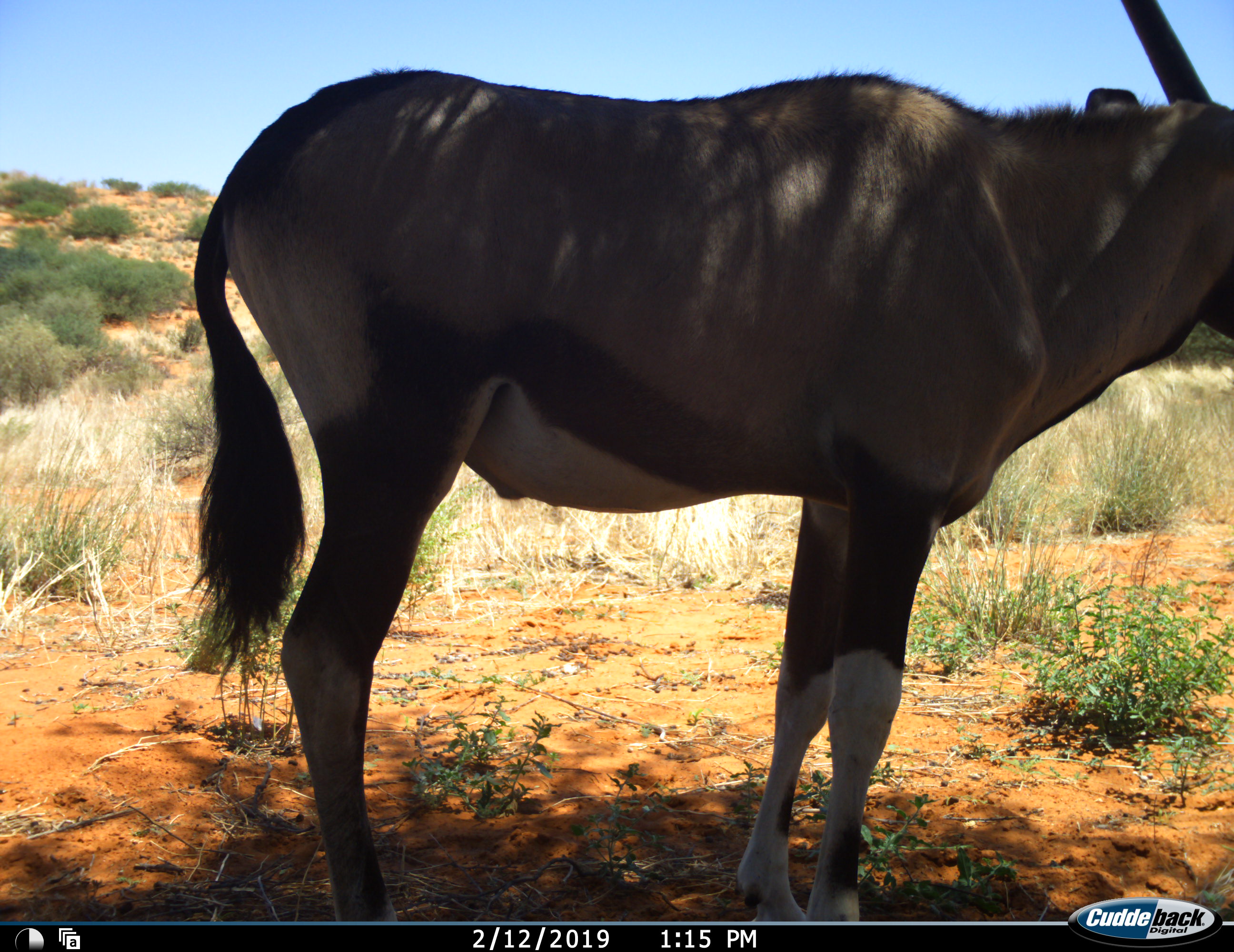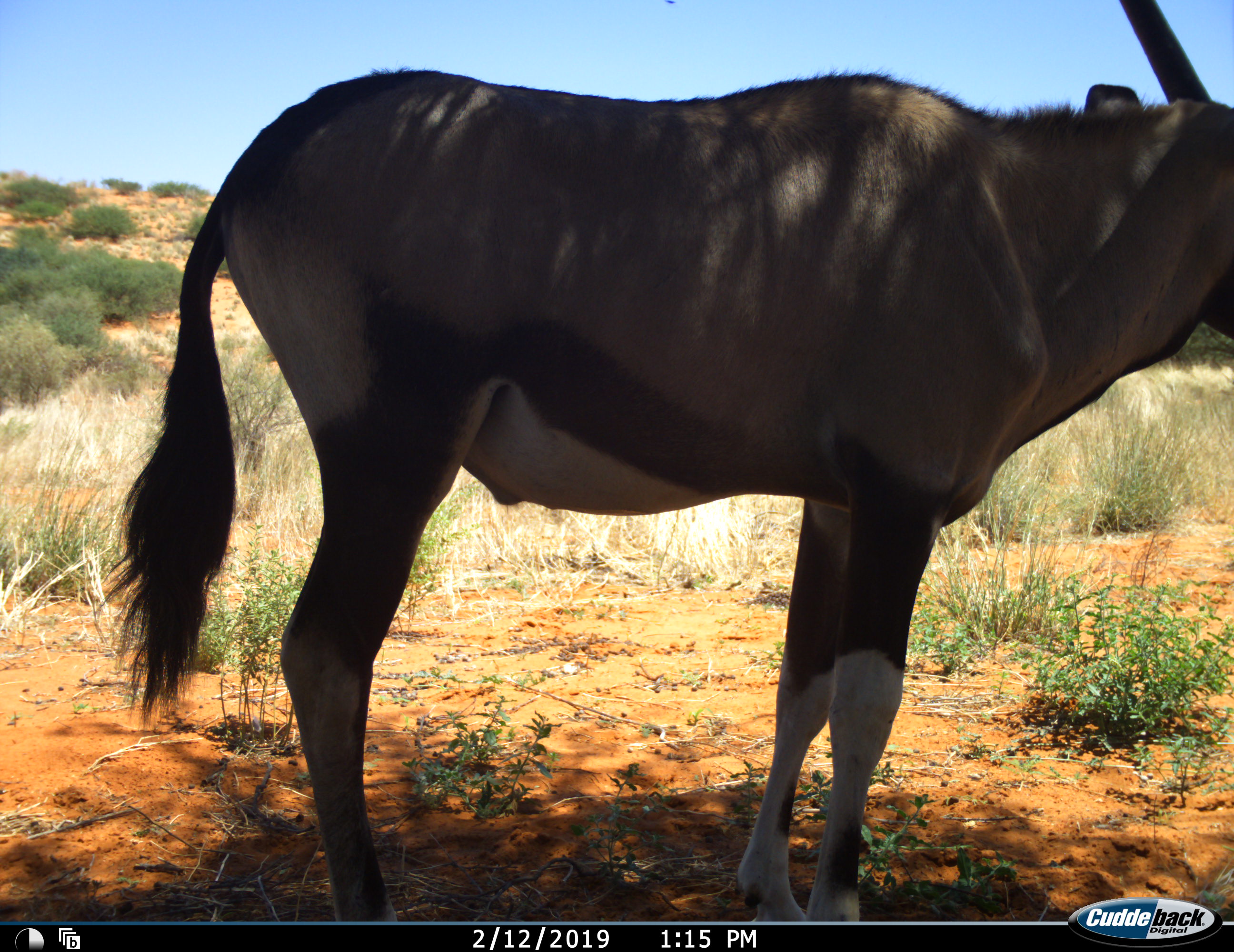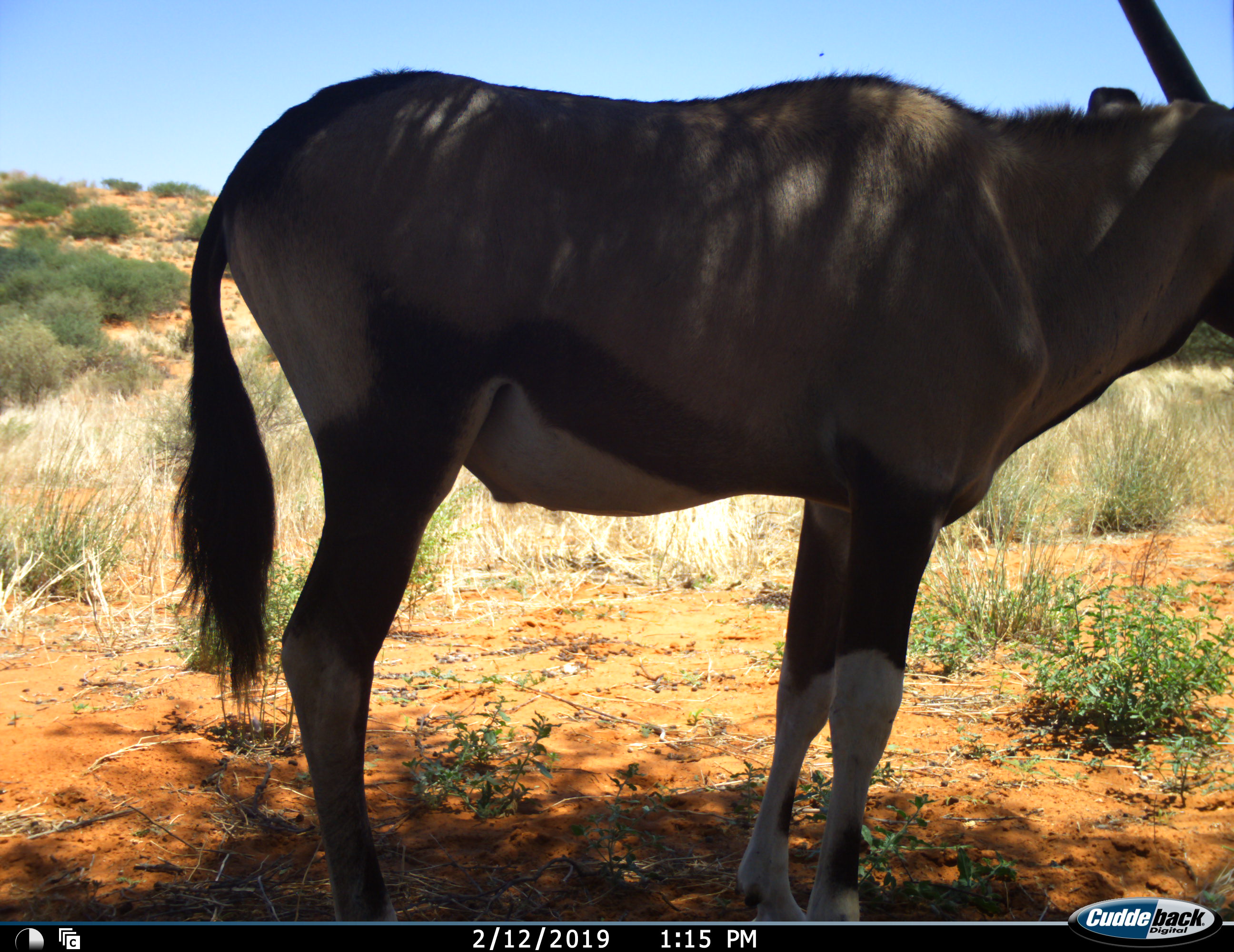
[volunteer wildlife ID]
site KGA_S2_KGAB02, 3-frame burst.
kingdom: Animalia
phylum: Chordata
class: Mammalia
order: Artiodactyla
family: Bovidae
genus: Oryx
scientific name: Oryx gazella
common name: gemsbok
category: oryx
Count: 1.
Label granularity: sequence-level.